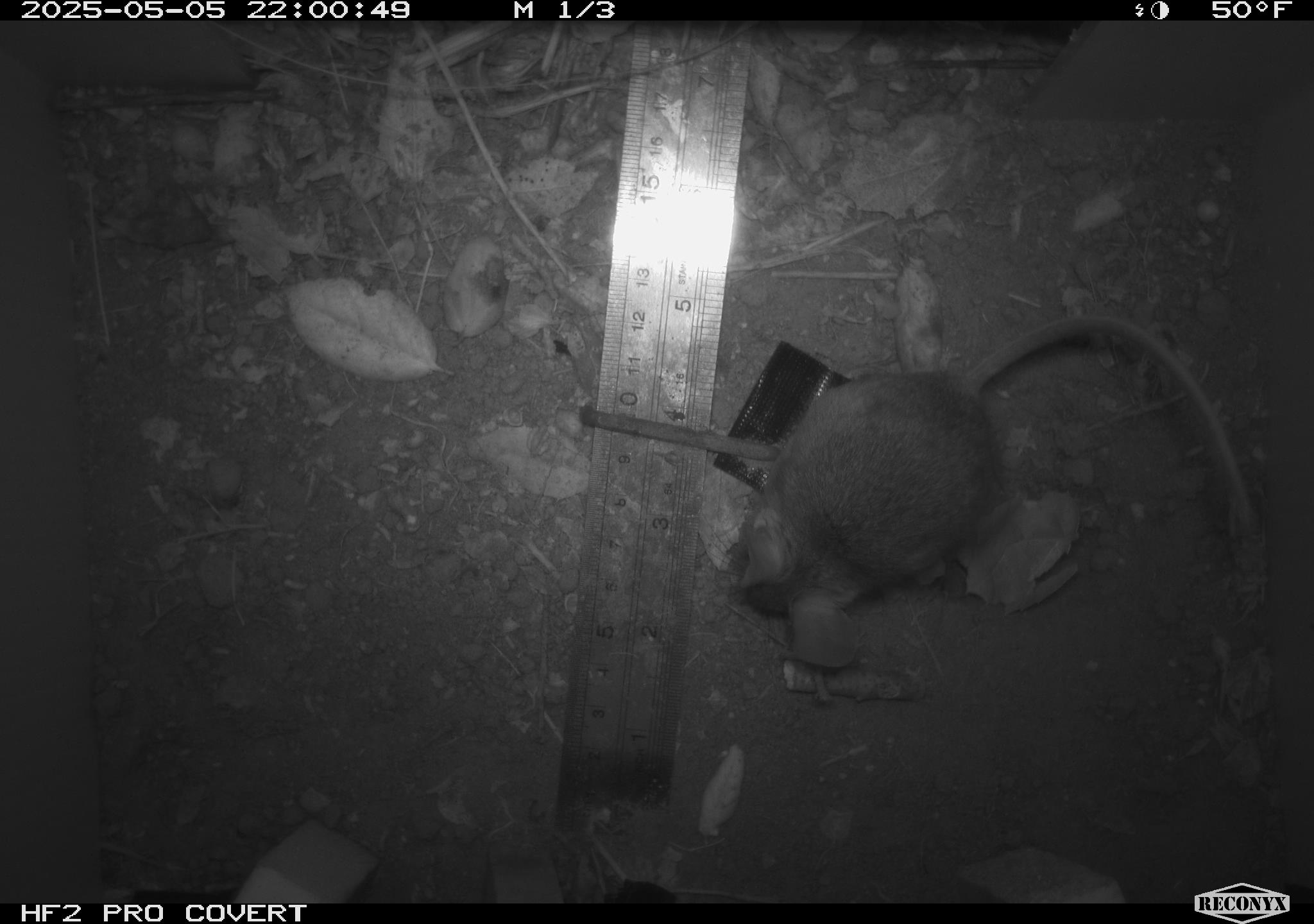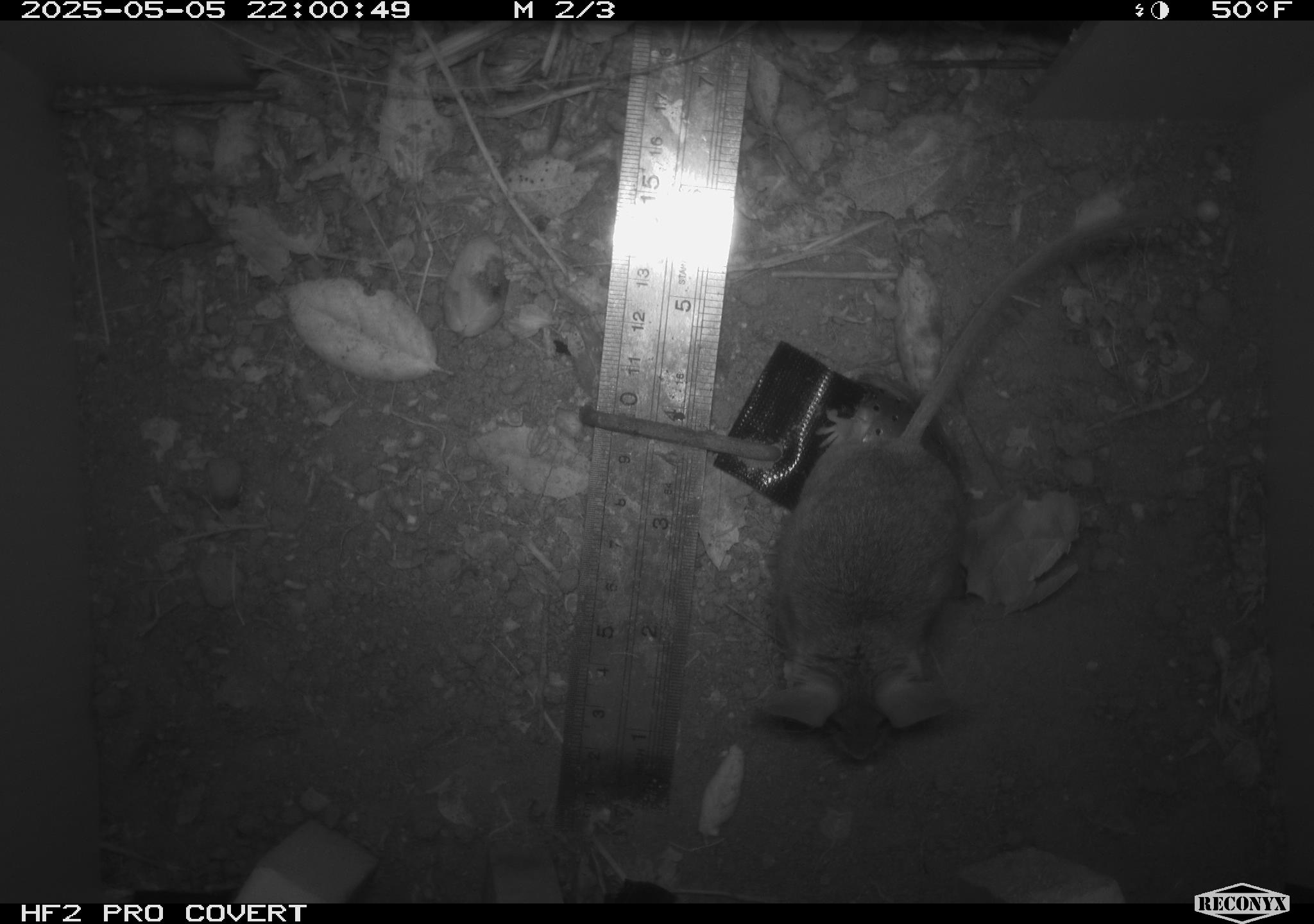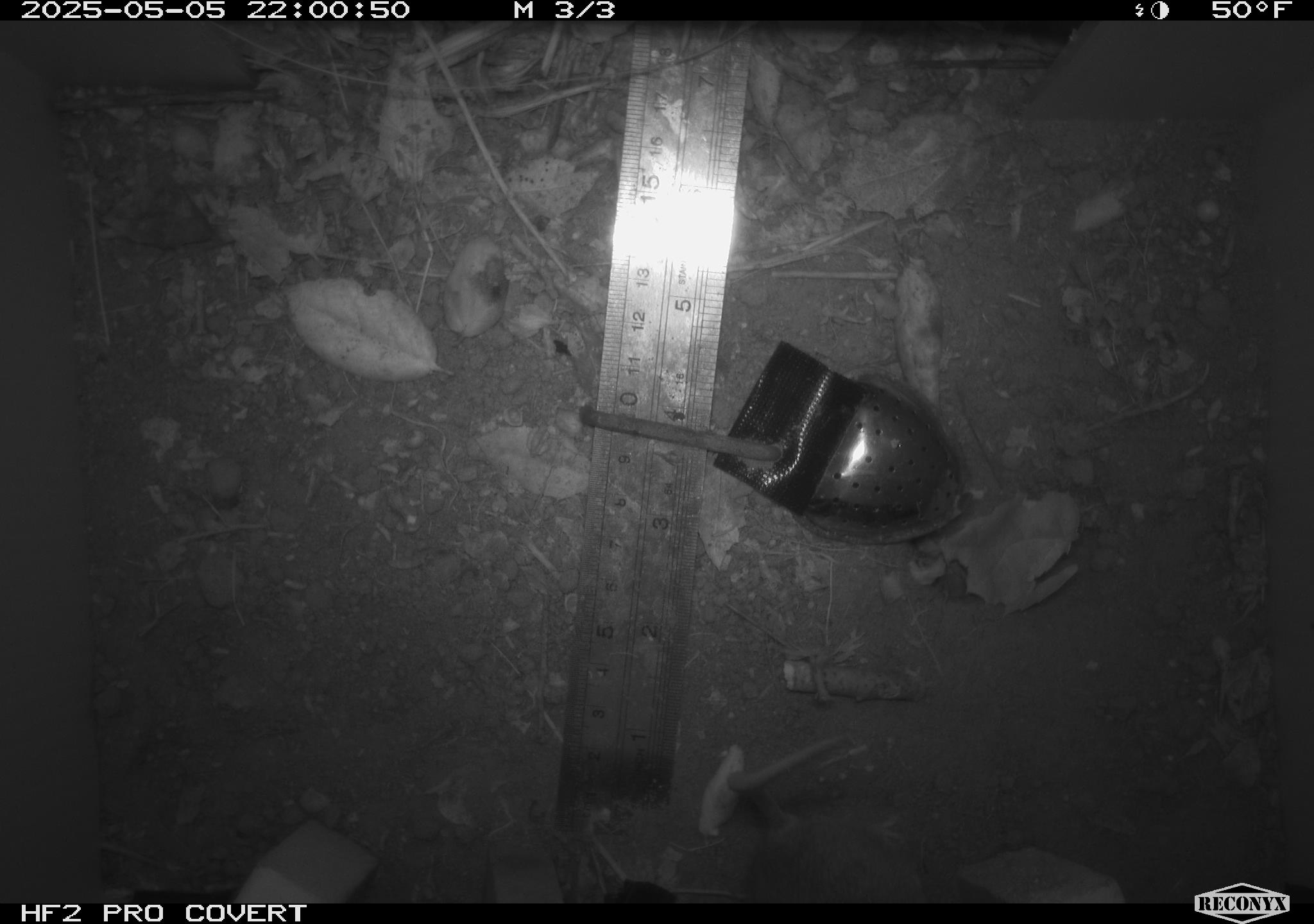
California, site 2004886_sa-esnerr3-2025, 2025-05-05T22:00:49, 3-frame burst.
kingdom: Animalia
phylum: Chordata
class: Mammalia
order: Rodentia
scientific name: Rodentia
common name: rodent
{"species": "rodent (Rodentia)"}